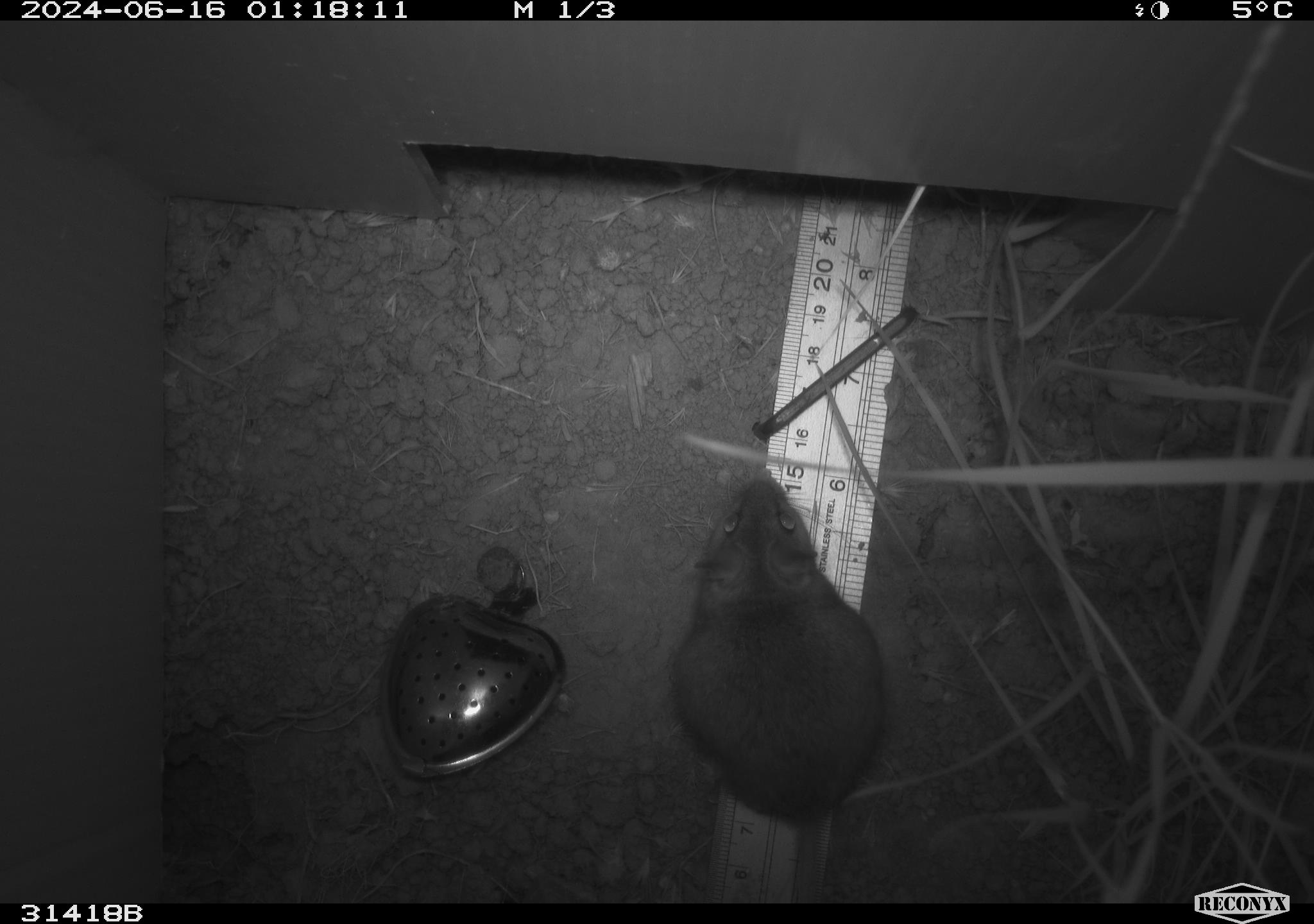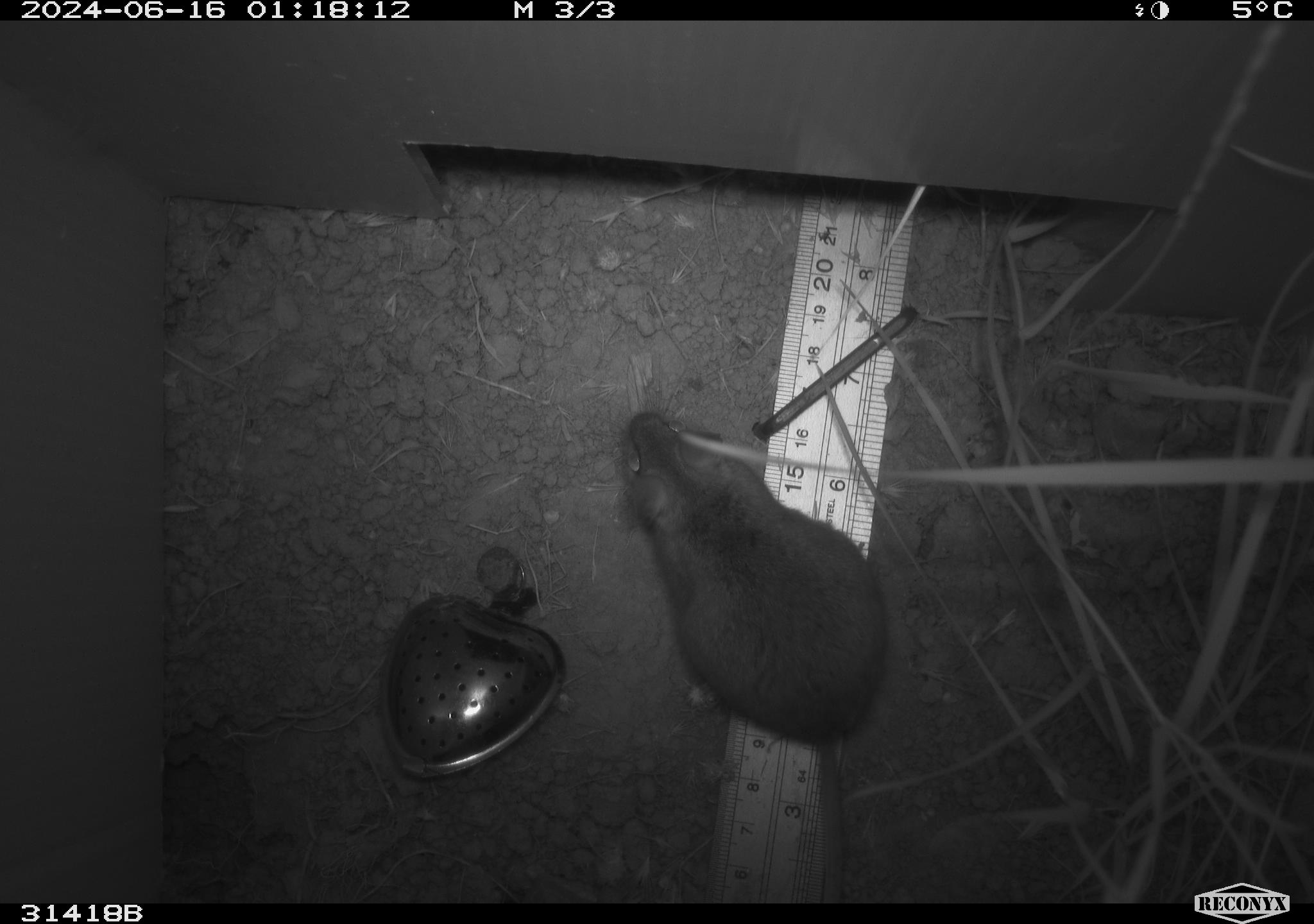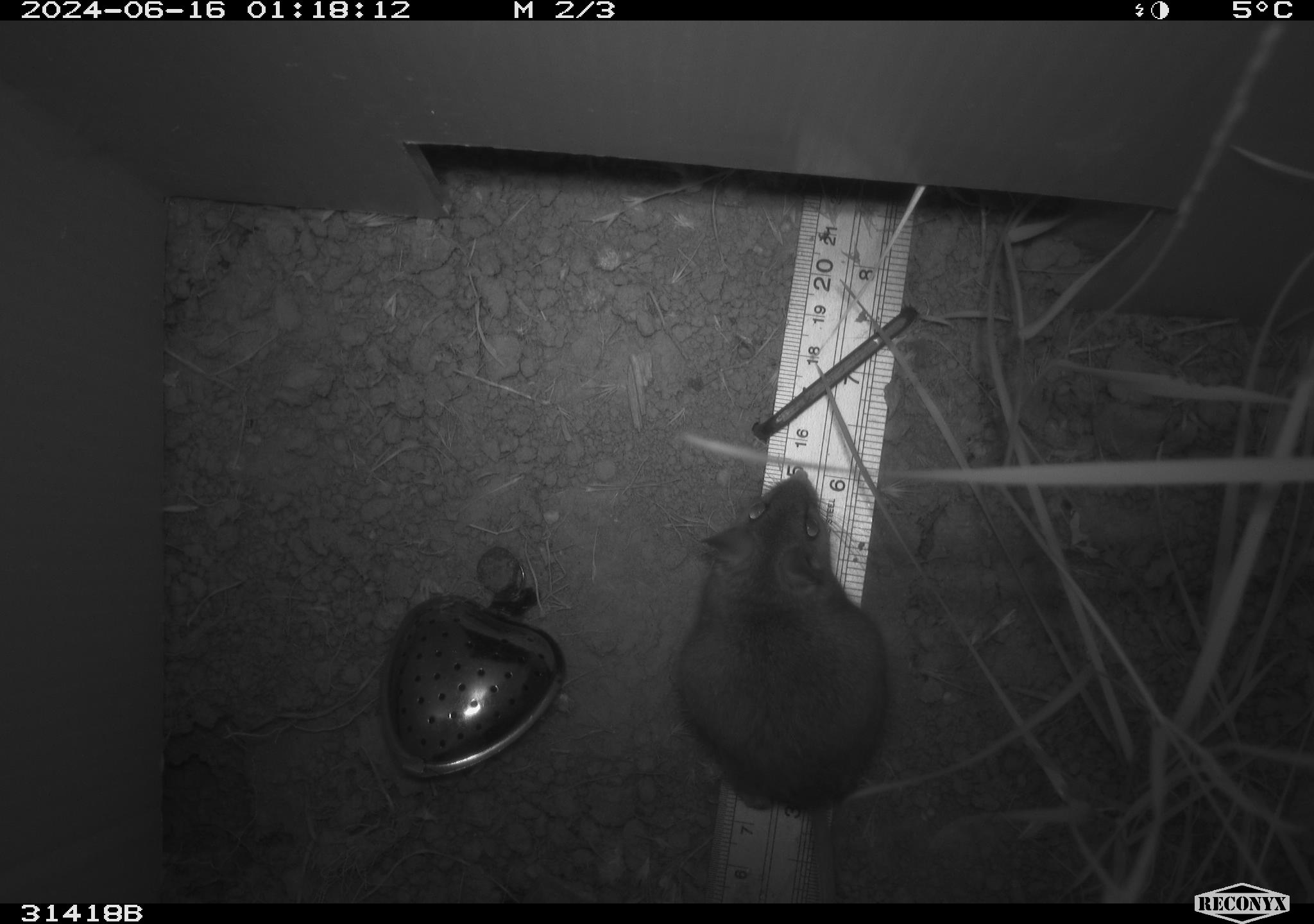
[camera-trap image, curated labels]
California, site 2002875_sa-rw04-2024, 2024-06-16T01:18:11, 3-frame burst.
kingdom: Animalia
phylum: Chordata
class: Mammalia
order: Rodentia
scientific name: Rodentia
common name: rodent